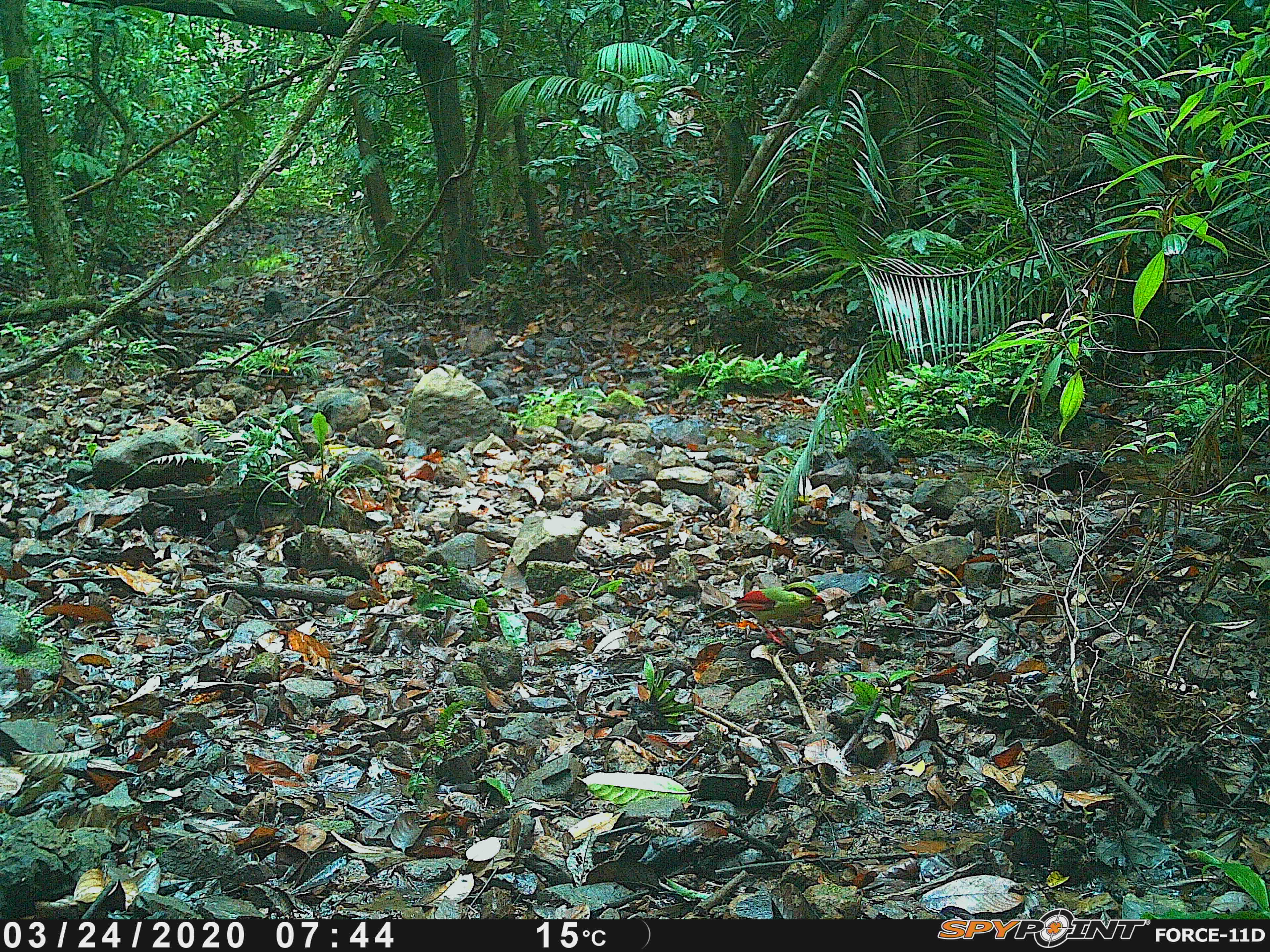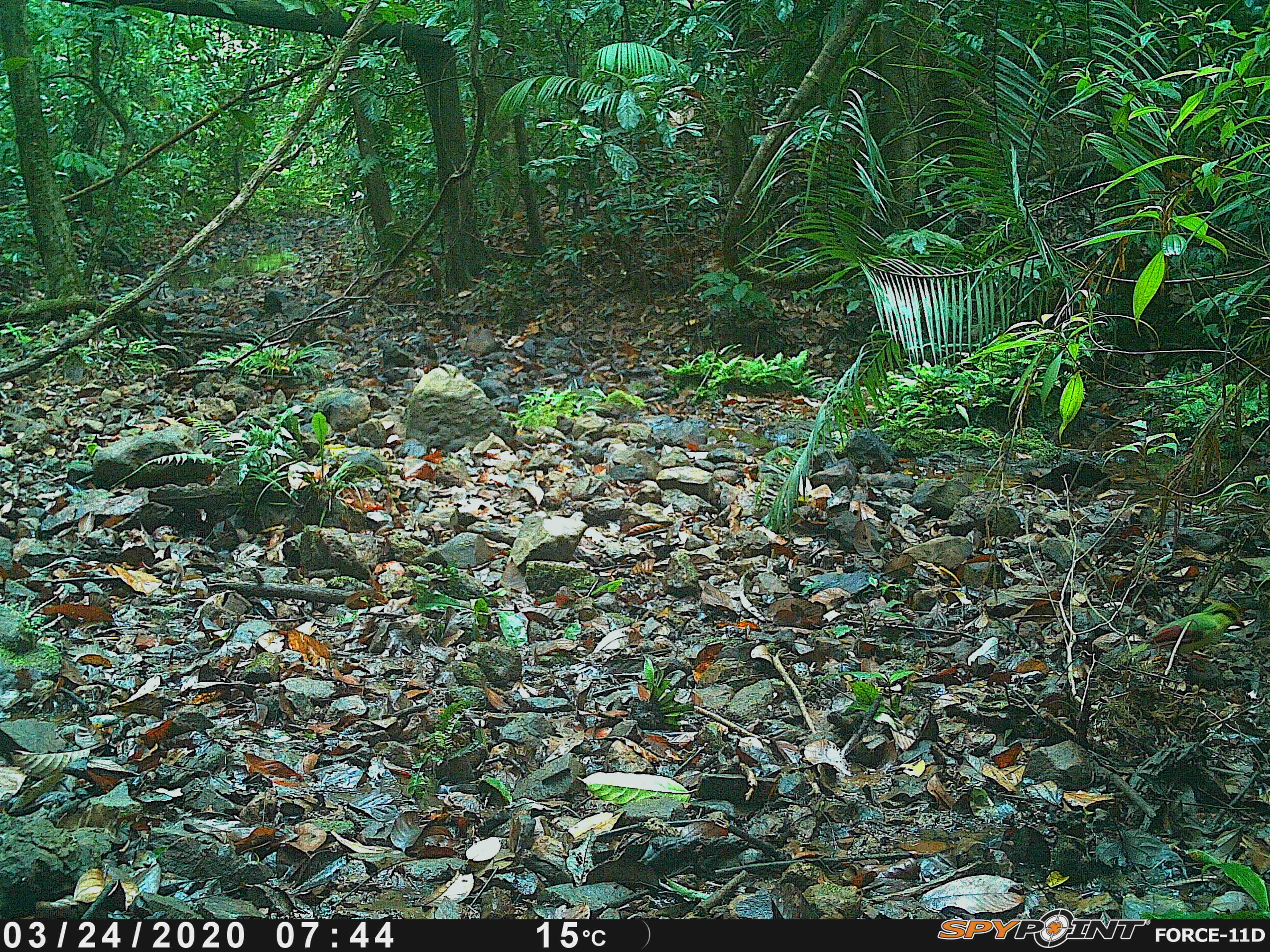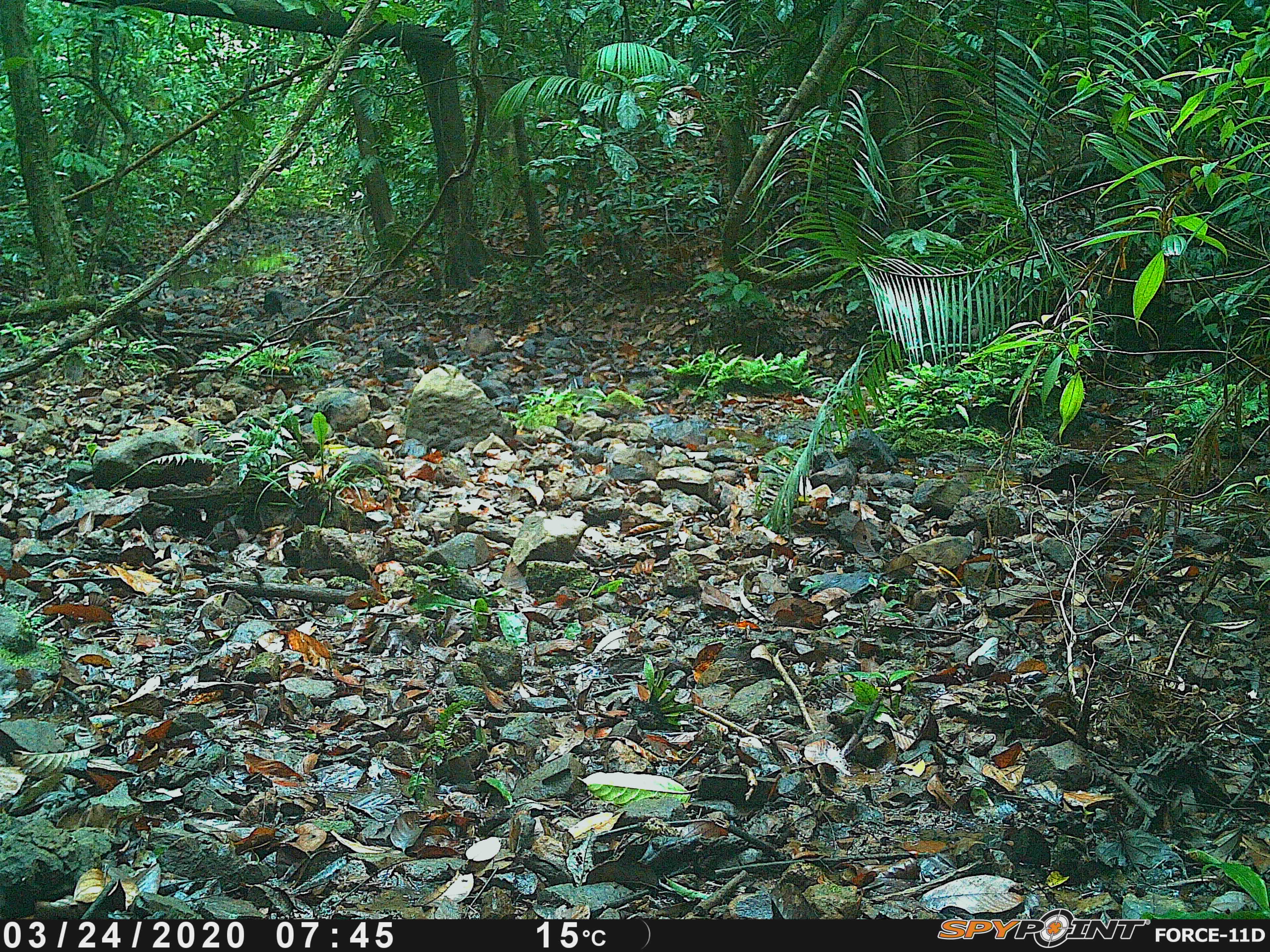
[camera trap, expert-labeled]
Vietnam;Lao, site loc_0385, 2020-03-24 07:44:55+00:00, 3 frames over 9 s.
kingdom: Animalia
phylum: Chordata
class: Aves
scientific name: Aves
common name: bird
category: unidentified bird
Unidentified bird (bird) (Aves). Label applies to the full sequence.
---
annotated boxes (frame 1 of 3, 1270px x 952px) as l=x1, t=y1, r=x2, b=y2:
unidentified bird: l=704, t=581, r=827, b=646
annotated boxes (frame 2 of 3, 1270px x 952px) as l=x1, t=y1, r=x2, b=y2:
unidentified bird: l=1105, t=601, r=1246, b=669